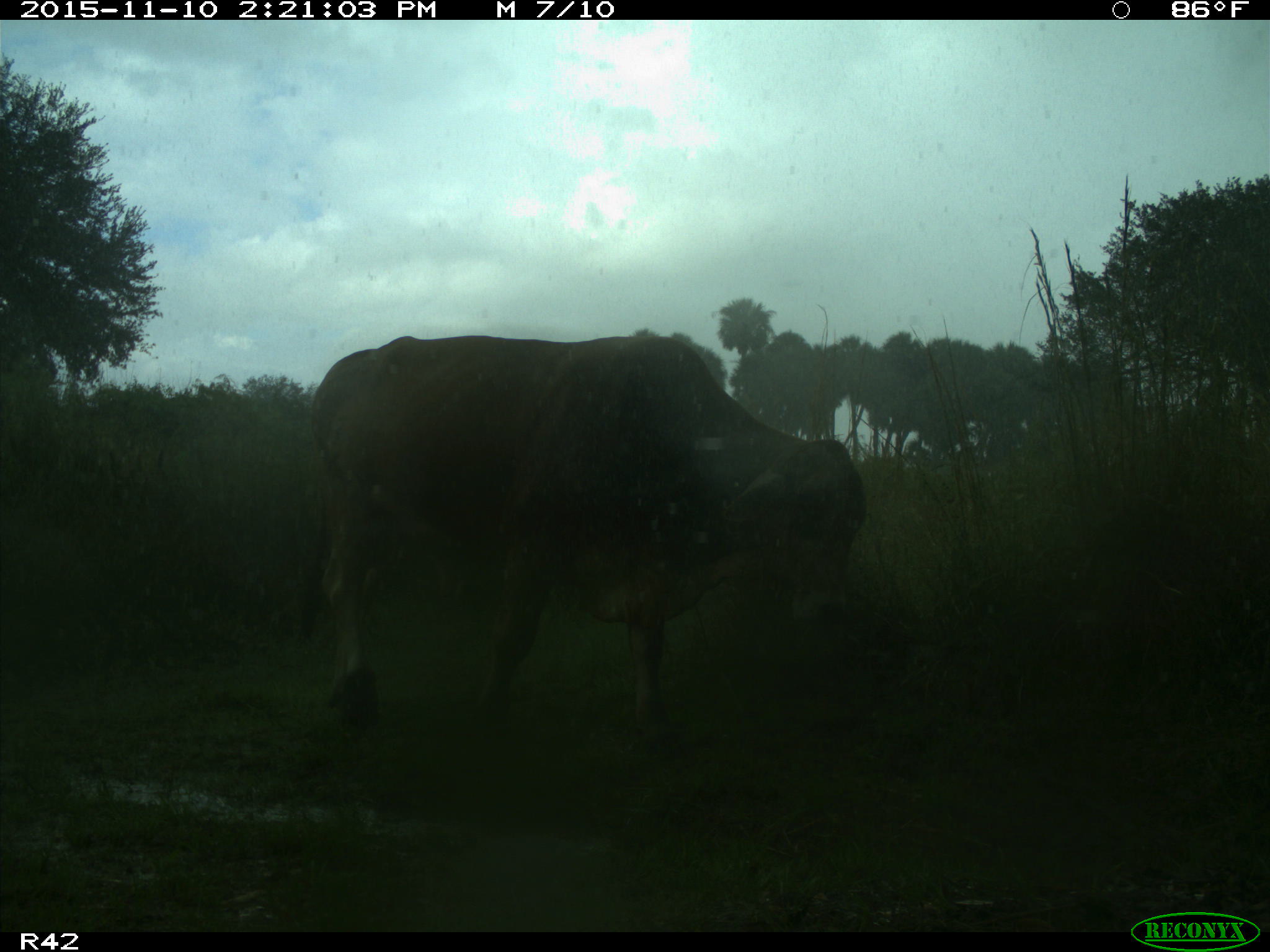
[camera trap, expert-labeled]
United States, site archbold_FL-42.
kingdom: Animalia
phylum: Chordata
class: Mammalia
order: Artiodactyla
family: Bovidae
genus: Bos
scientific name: Bos taurus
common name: domestic cow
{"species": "Bos taurus (domestic cow)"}